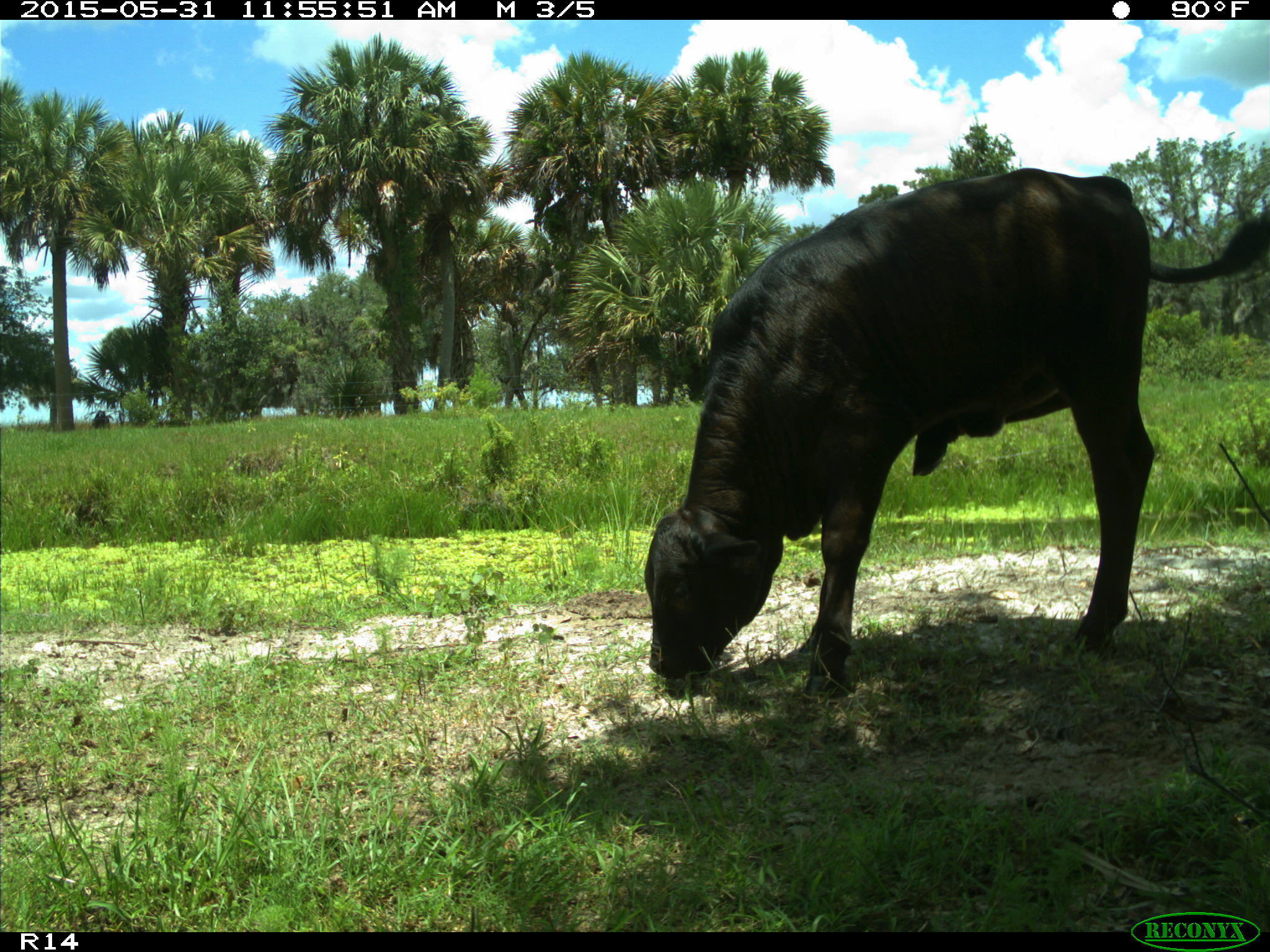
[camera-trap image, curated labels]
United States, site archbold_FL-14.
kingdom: Animalia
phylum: Chordata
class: Mammalia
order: Artiodactyla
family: Bovidae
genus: Bos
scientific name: Bos taurus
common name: domestic cow